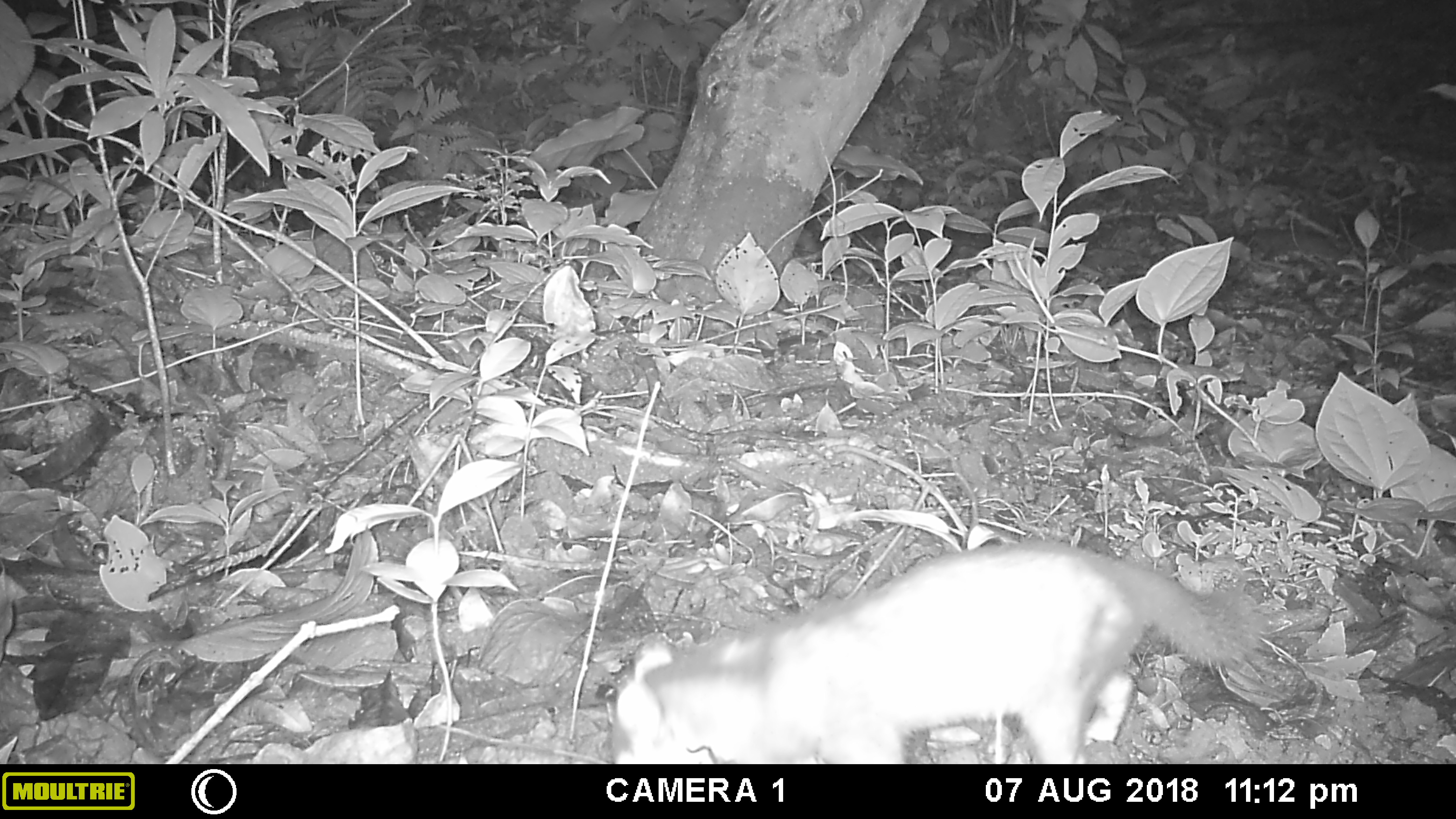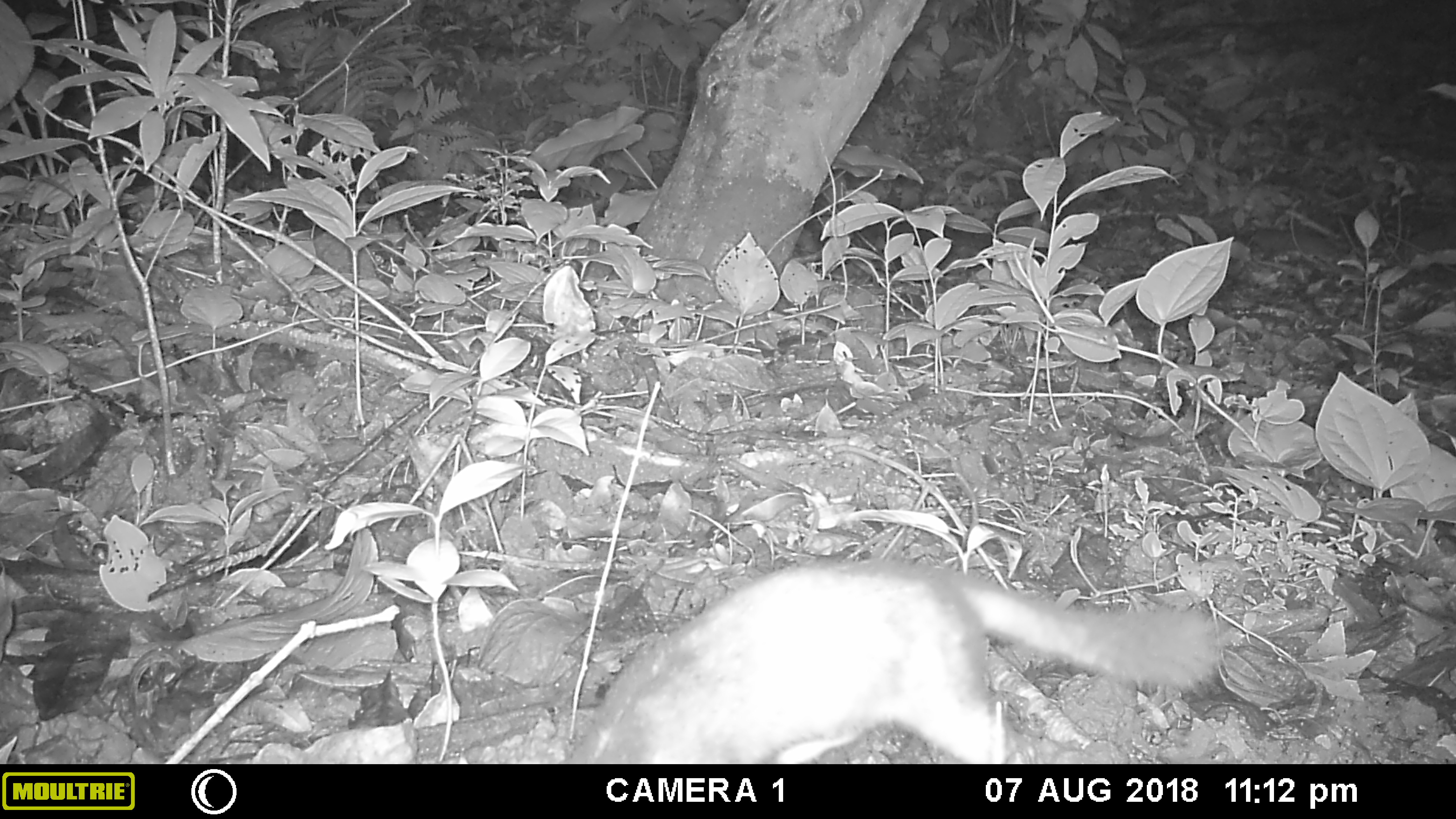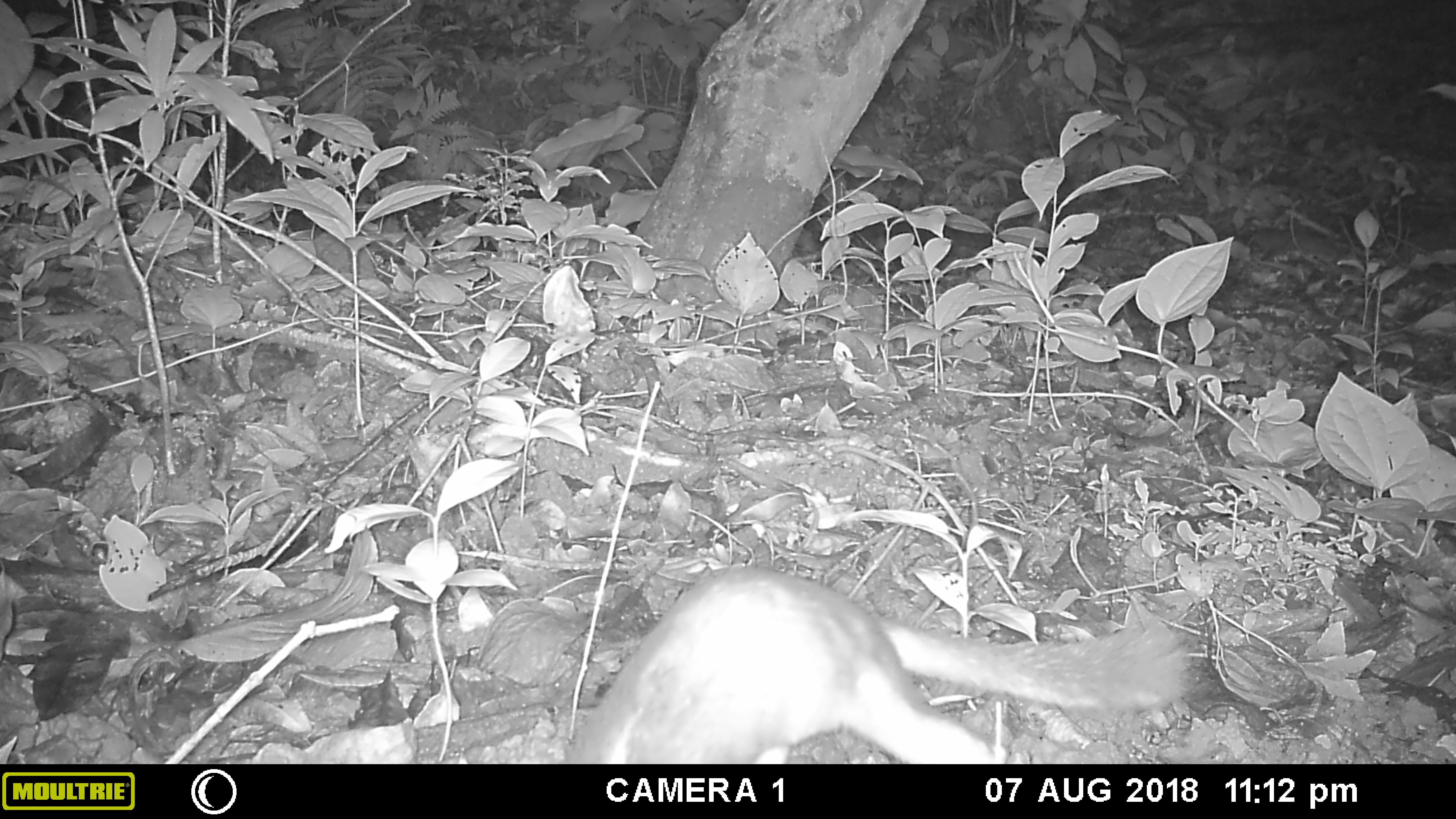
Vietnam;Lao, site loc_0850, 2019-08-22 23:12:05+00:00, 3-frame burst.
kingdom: Animalia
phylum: Chordata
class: Mammalia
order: Carnivora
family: Mustelidae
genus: Melogale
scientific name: Melogale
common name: ferret badger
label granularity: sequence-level